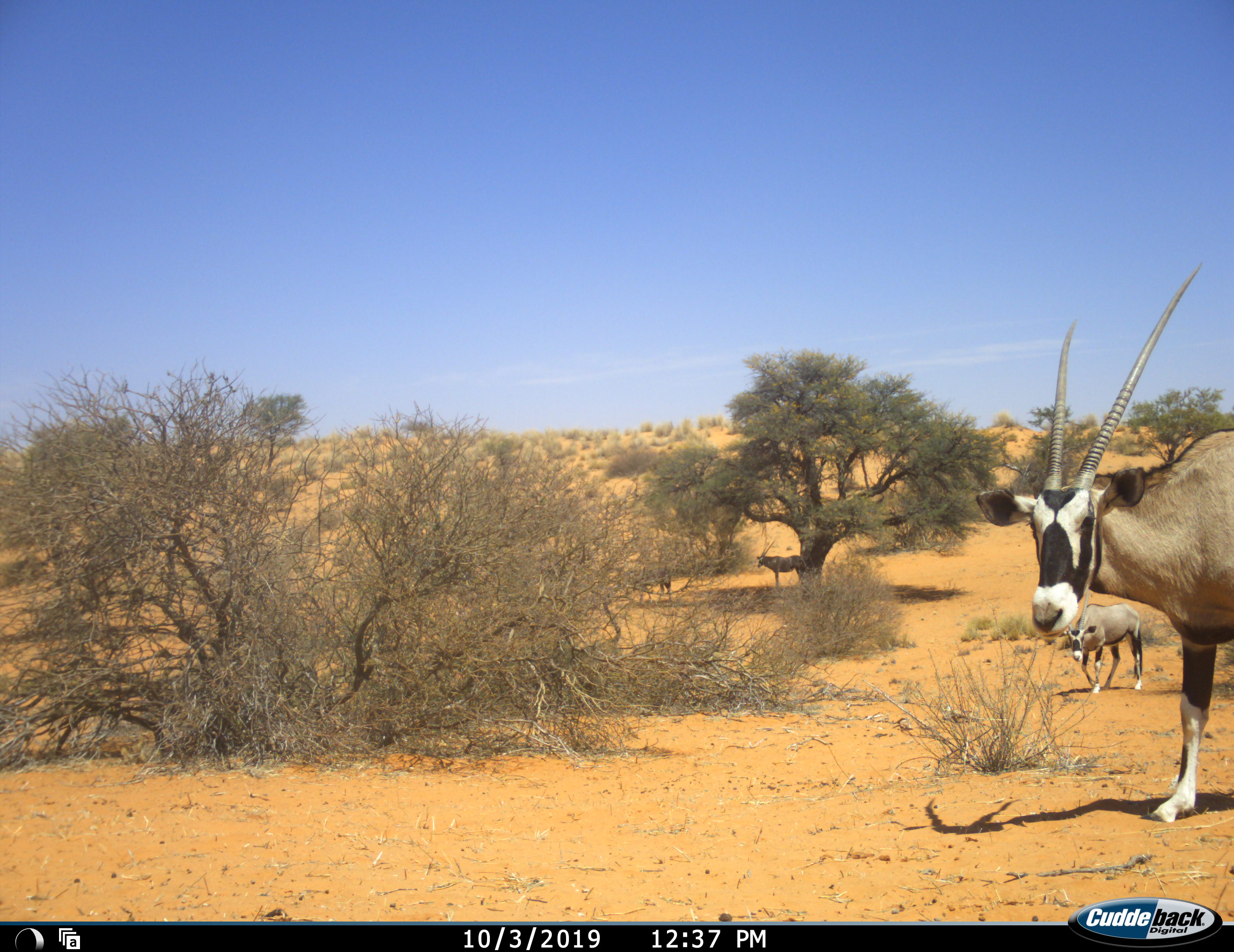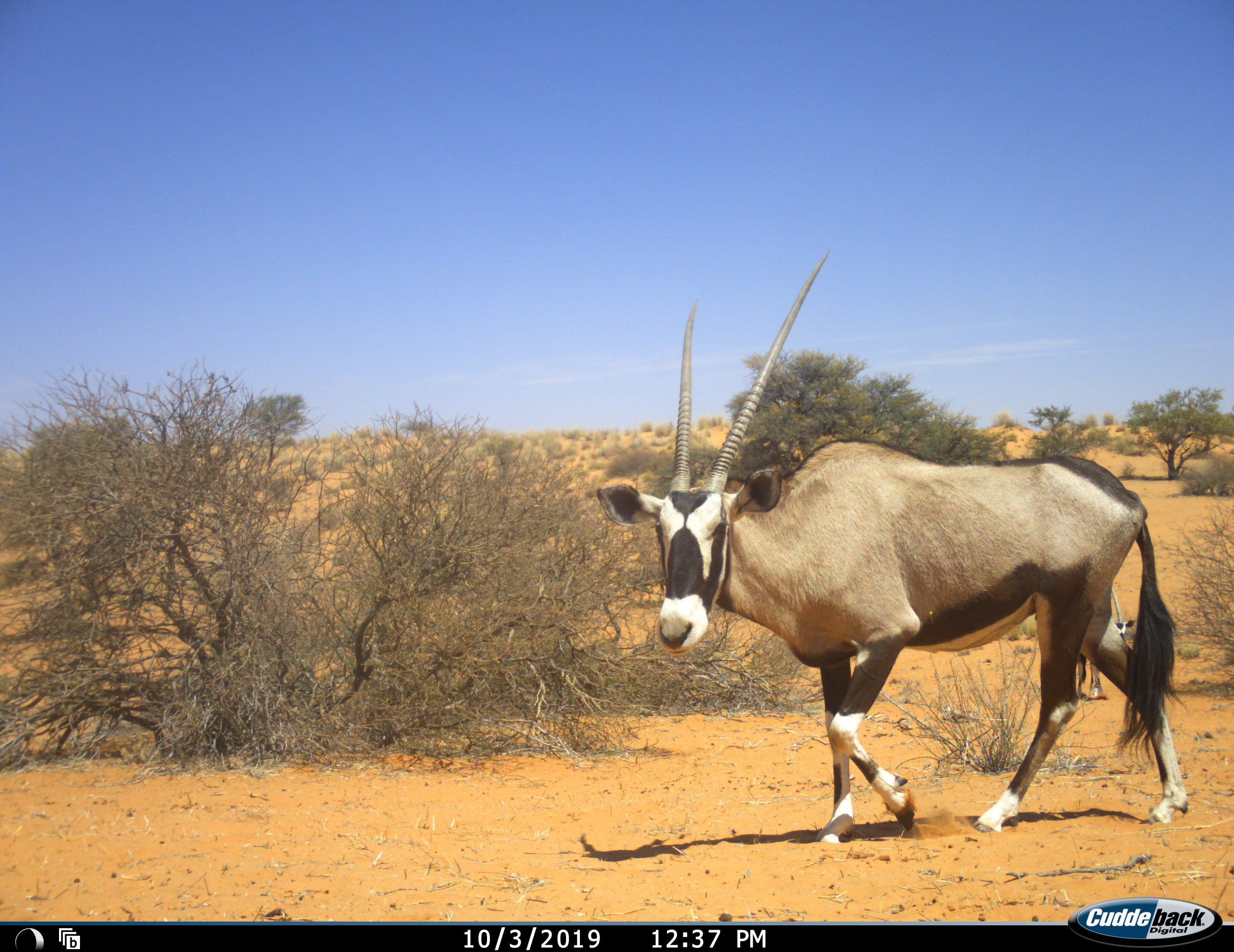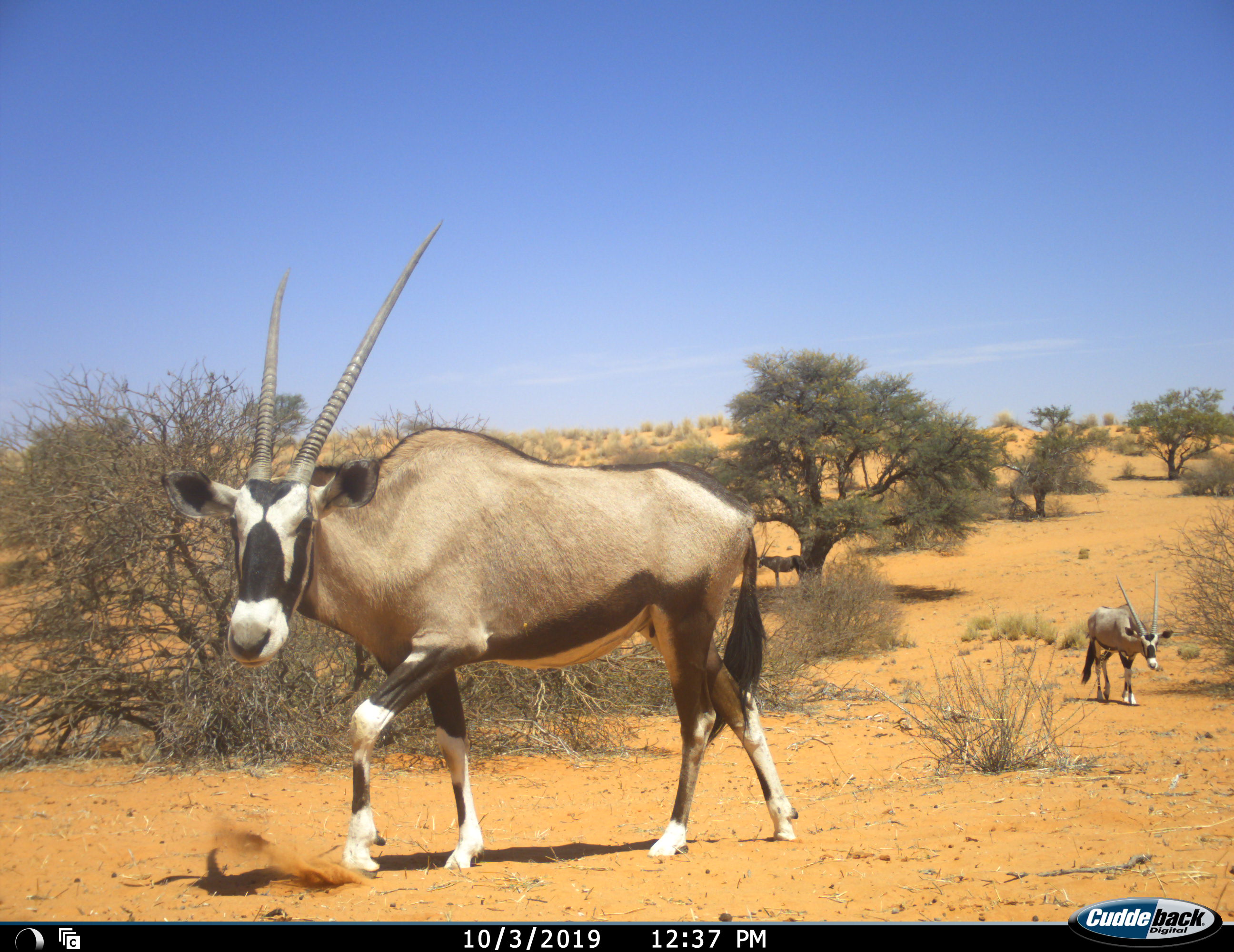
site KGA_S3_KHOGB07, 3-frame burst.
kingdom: Animalia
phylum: Chordata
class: Mammalia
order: Artiodactyla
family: Bovidae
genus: Oryx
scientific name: Oryx gazella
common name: gemsbok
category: oryx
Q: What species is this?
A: Oryx (gemsbok) (Oryx gazella).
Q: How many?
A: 4.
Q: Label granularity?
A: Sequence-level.